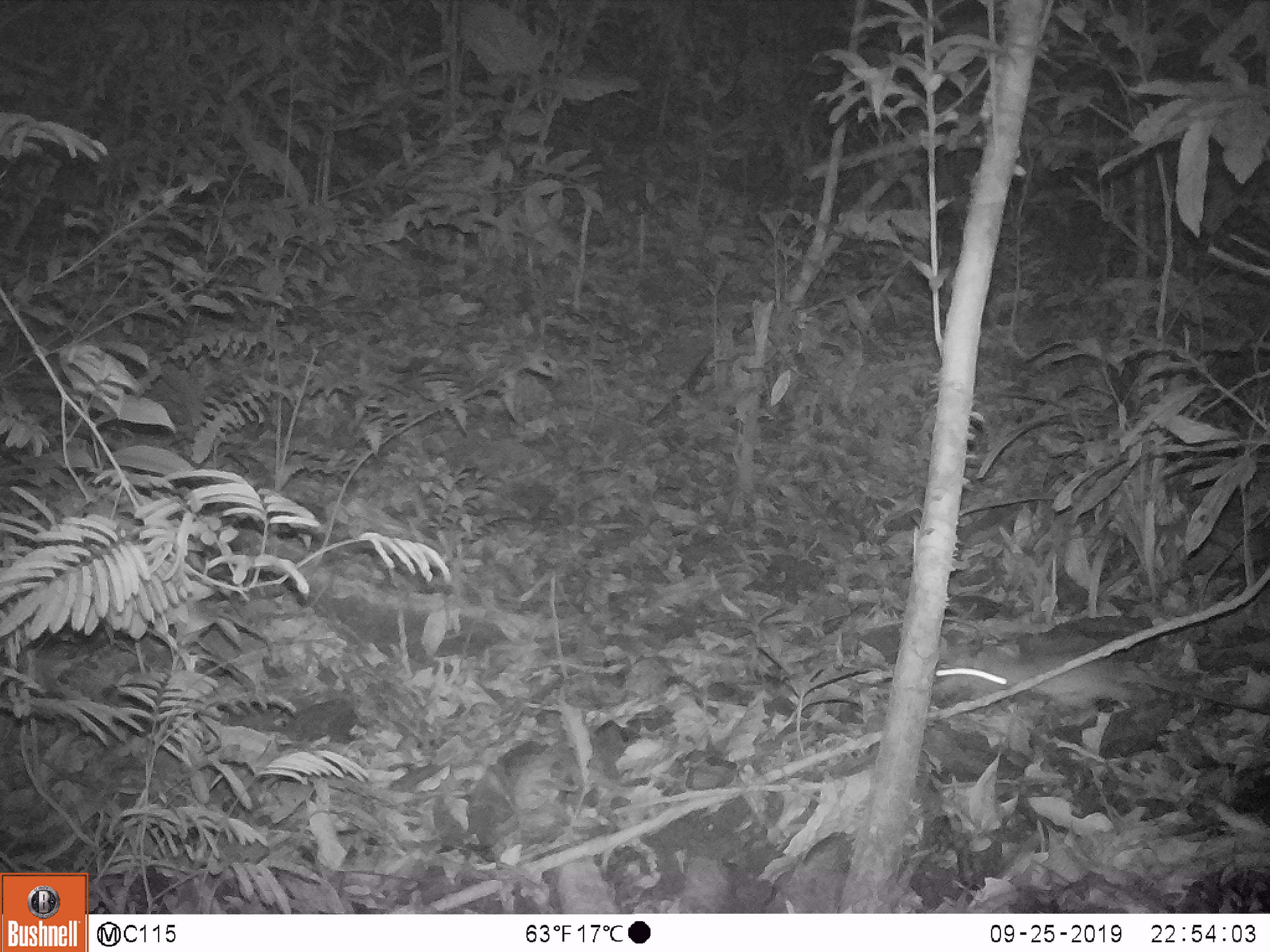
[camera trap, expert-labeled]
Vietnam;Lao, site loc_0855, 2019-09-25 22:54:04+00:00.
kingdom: Animalia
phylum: Chordata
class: Mammalia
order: Rodentia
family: Muridae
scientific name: Muridae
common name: old-world mice and rats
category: unidentified murid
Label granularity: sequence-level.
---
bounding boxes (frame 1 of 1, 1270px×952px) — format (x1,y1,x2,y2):
unidentified murid: (930,632,1266,714)